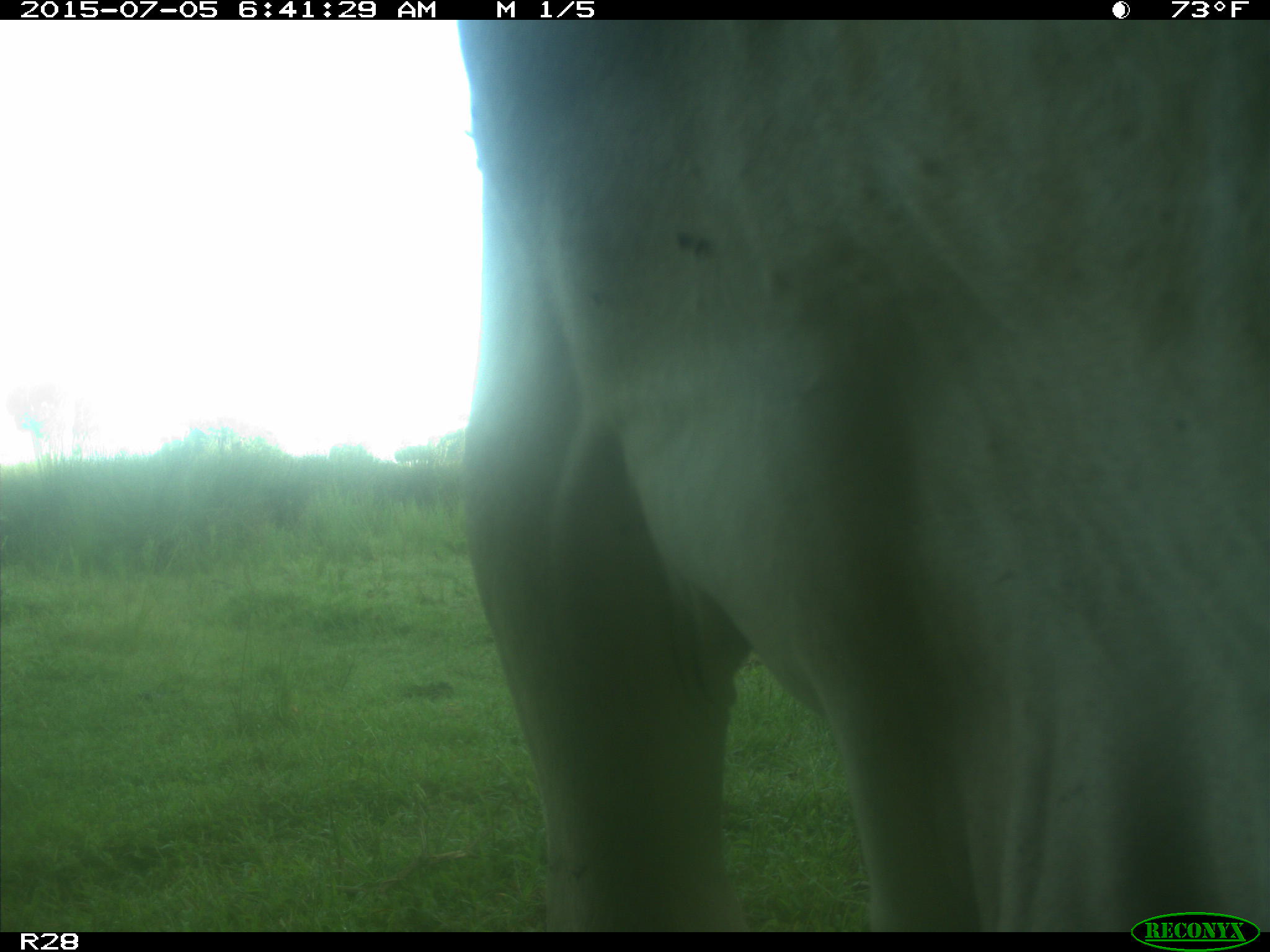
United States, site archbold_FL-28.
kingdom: Animalia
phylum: Chordata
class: Mammalia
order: Artiodactyla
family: Bovidae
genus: Bos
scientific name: Bos taurus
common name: domestic cow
Bos taurus (domestic cow).